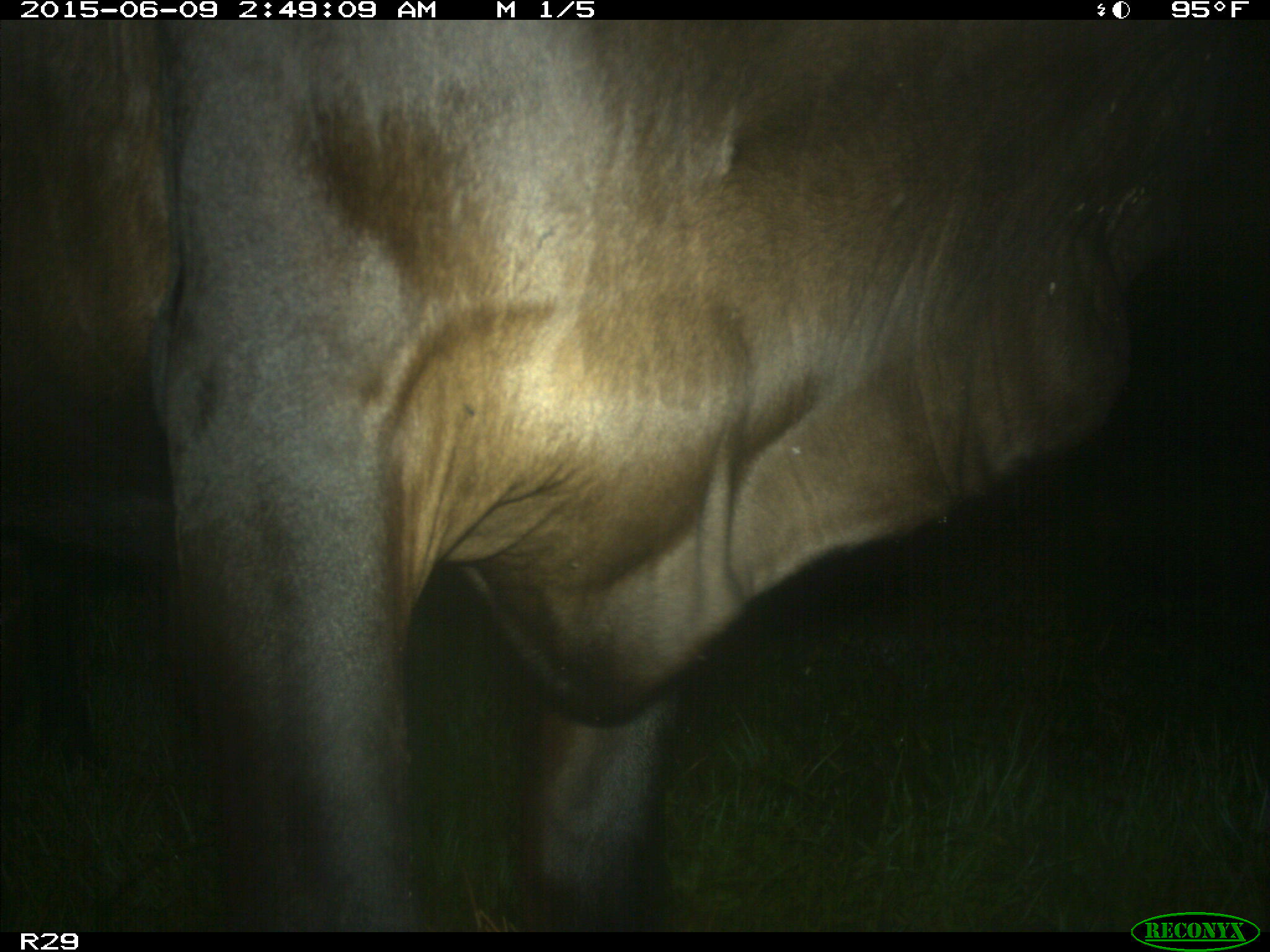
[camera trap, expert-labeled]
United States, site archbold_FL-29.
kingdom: Animalia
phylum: Chordata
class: Mammalia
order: Artiodactyla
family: Bovidae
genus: Bos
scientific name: Bos taurus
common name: domestic cow